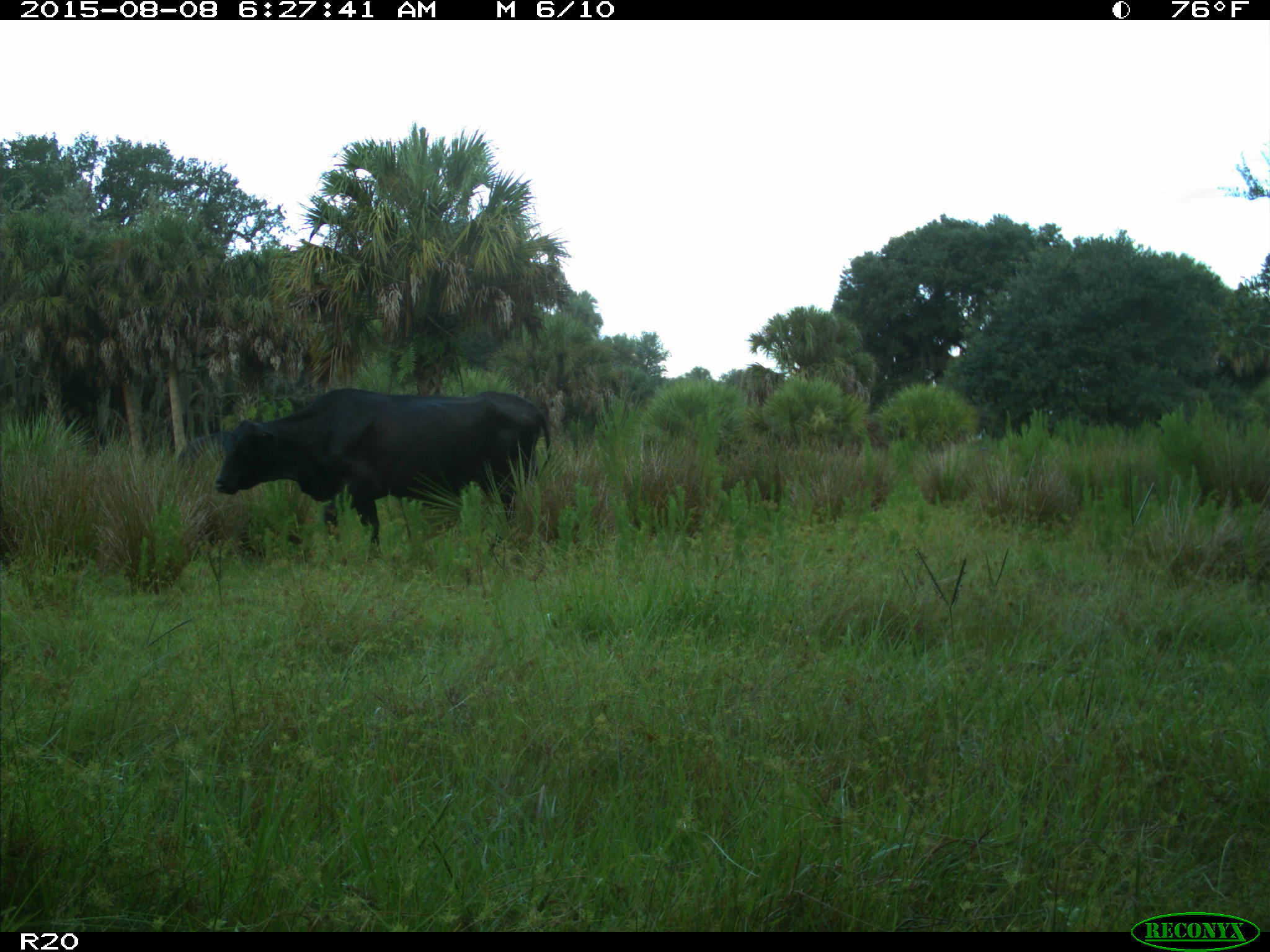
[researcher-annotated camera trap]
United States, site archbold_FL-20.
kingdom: Animalia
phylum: Chordata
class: Mammalia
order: Artiodactyla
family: Bovidae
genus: Bos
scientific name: Bos taurus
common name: domestic cow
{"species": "Bos taurus (domestic cow)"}